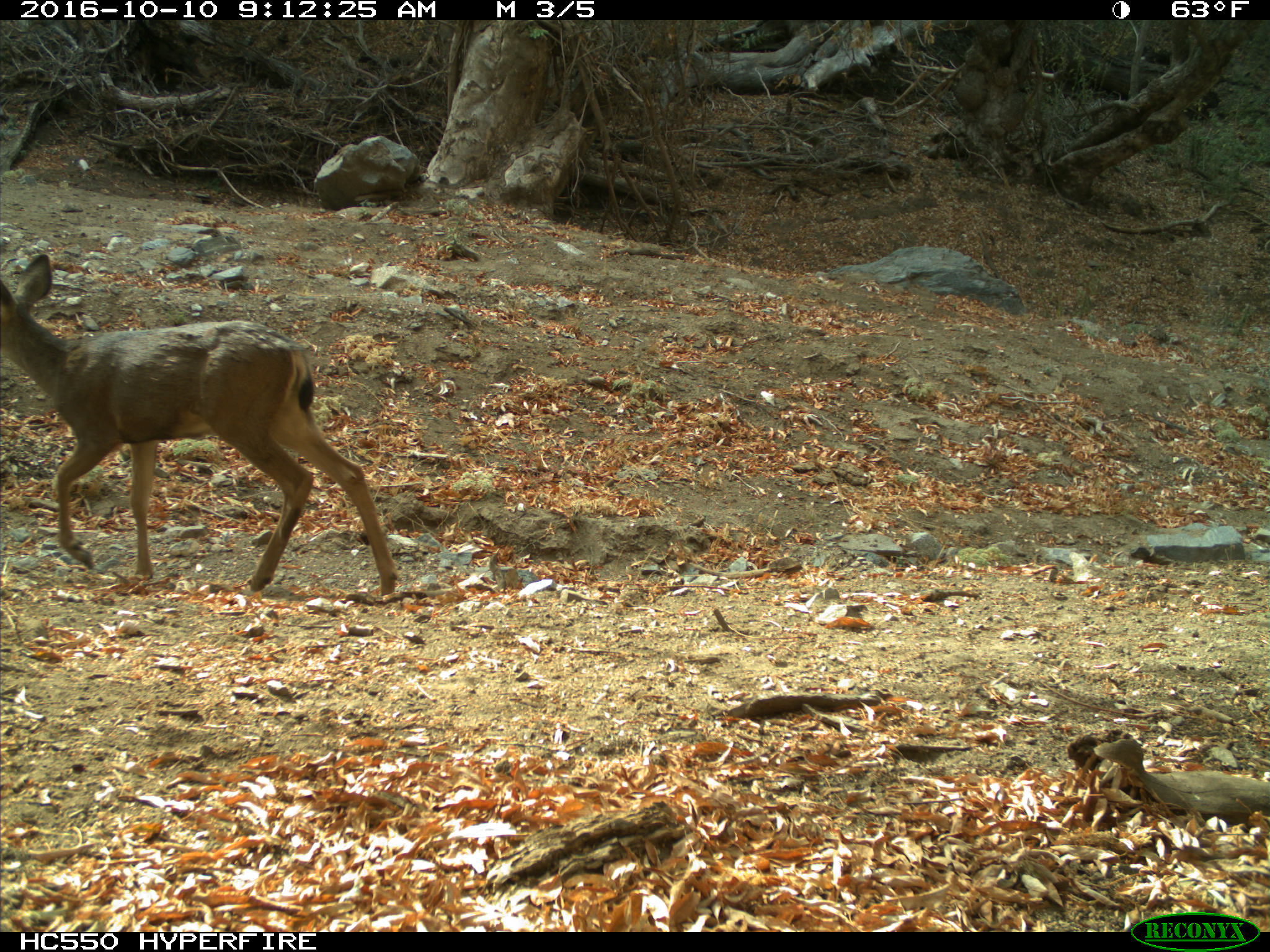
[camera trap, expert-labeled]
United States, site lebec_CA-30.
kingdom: Animalia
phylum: Chordata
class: Mammalia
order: Artiodactyla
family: Cervidae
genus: Odocoileus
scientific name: Odocoileus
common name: deer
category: unidentified deer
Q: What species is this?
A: Unidentified deer (deer) (Odocoileus).